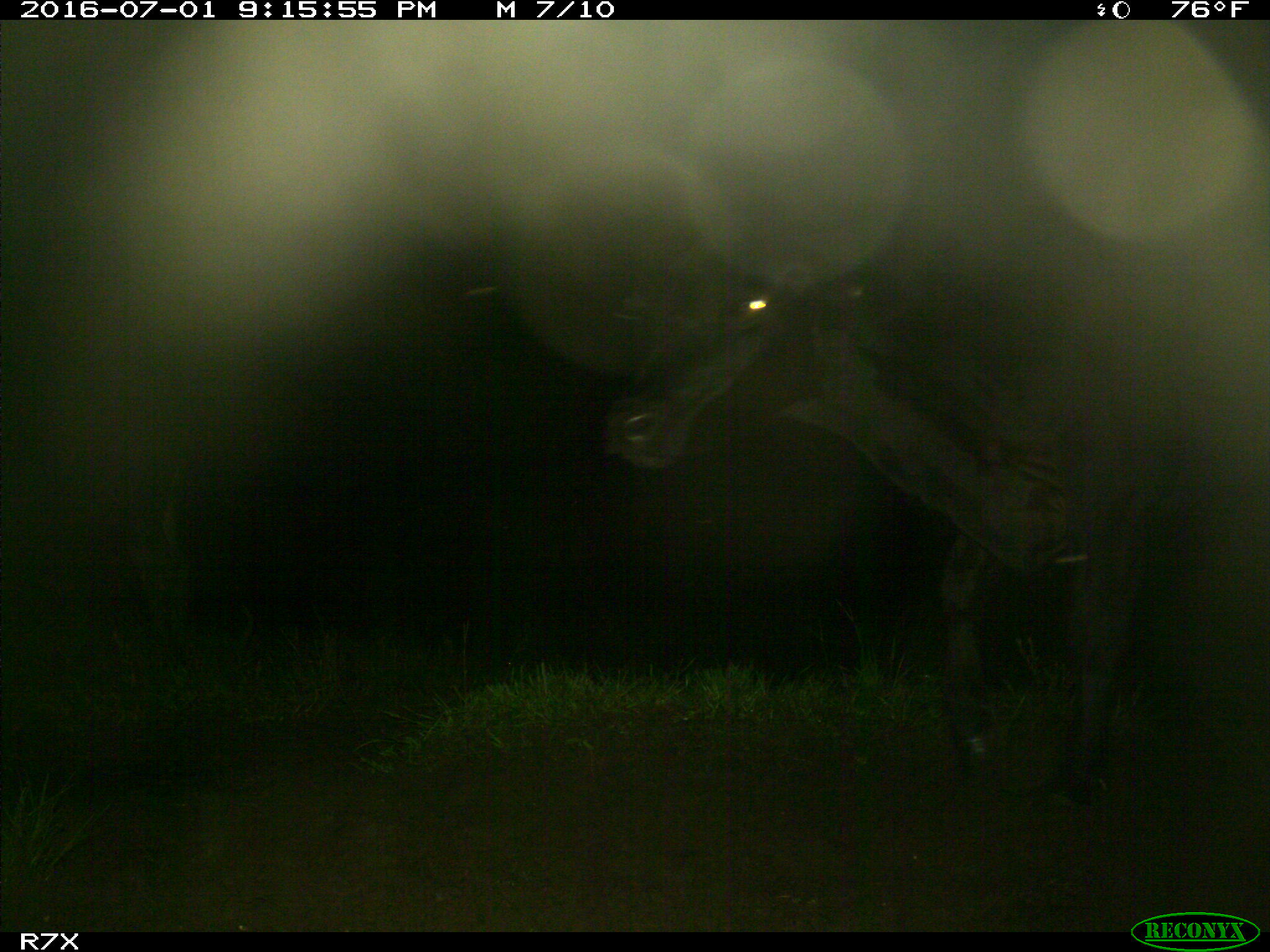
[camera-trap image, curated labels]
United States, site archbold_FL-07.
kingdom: Animalia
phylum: Chordata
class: Mammalia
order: Artiodactyla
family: Bovidae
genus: Bos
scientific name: Bos taurus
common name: domestic cow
Bos taurus (domestic cow).